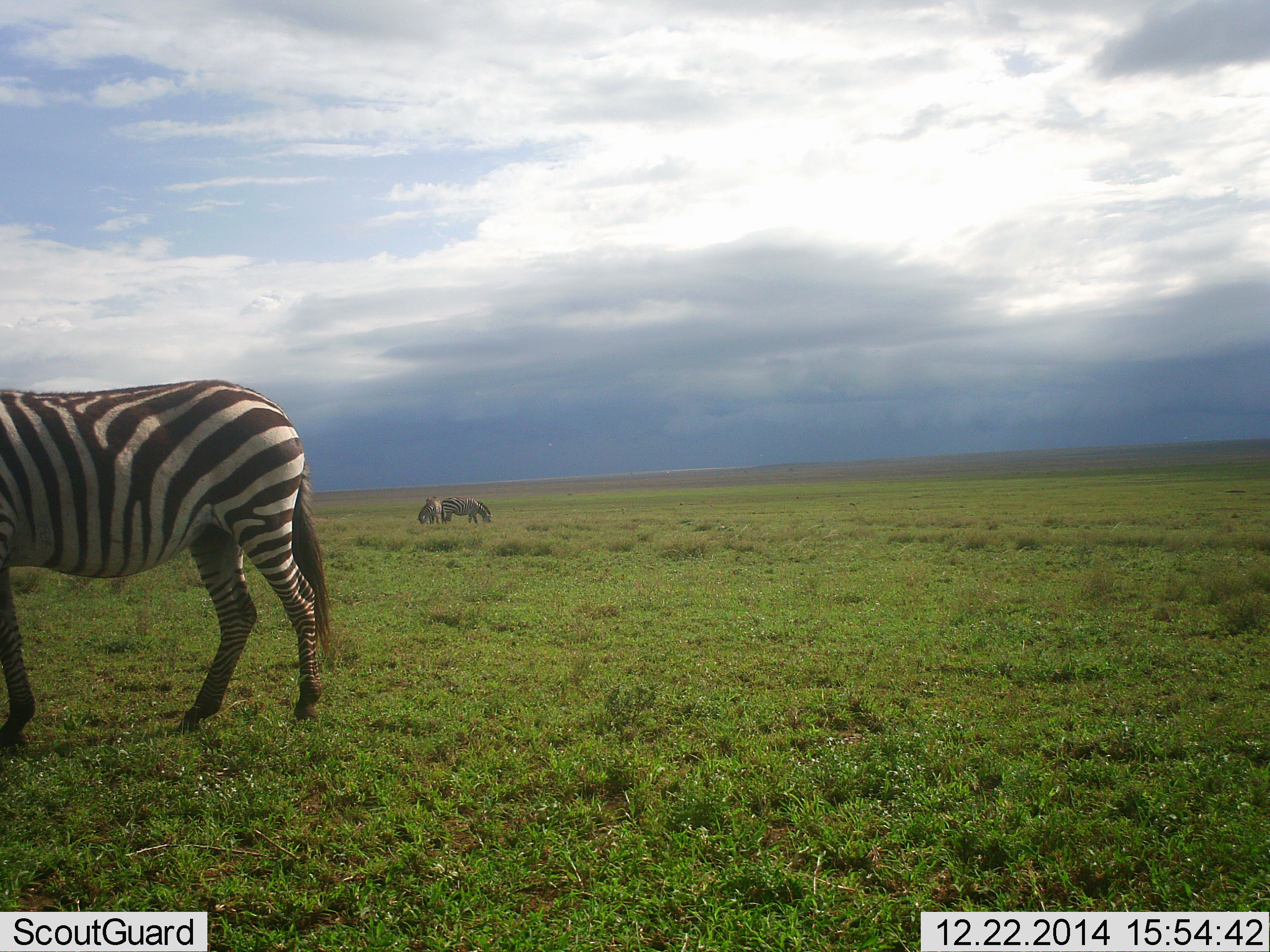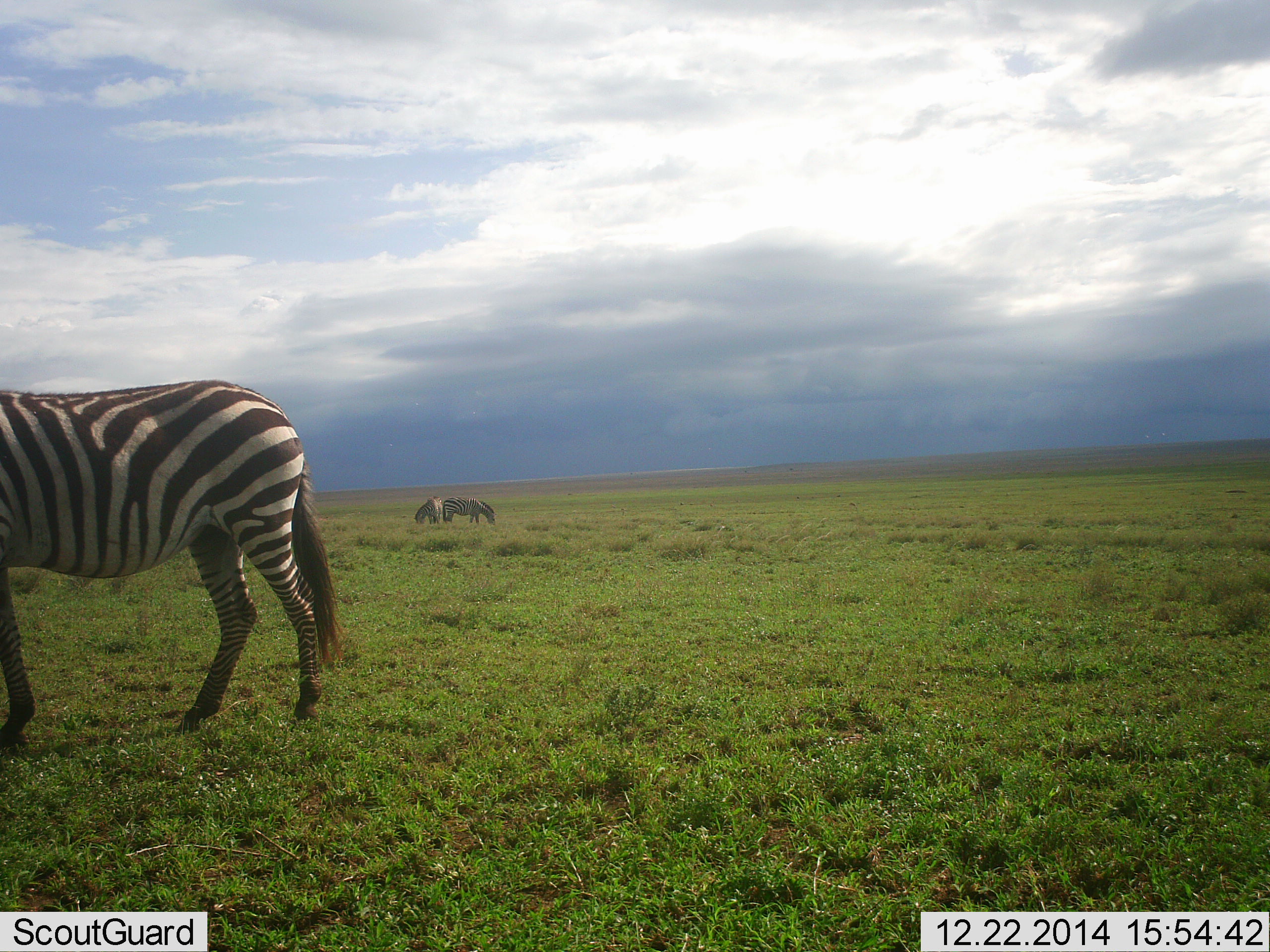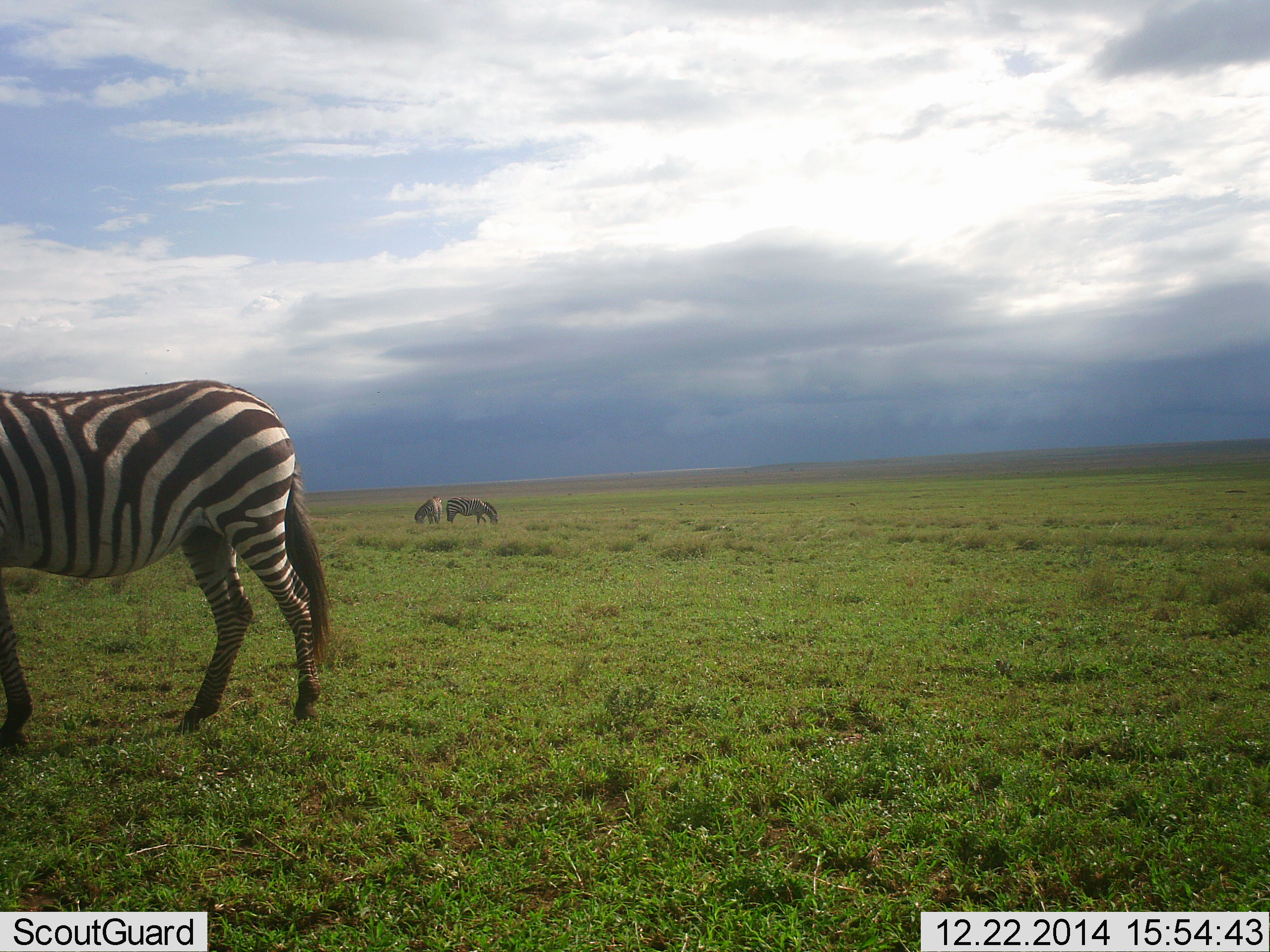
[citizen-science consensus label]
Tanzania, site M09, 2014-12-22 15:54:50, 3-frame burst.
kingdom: Animalia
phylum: Chordata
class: Mammalia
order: Perissodactyla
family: Equidae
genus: Equus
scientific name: Equus quagga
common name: plains zebra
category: zebra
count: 3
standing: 50%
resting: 0%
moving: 20%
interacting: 0%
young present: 0%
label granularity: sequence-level